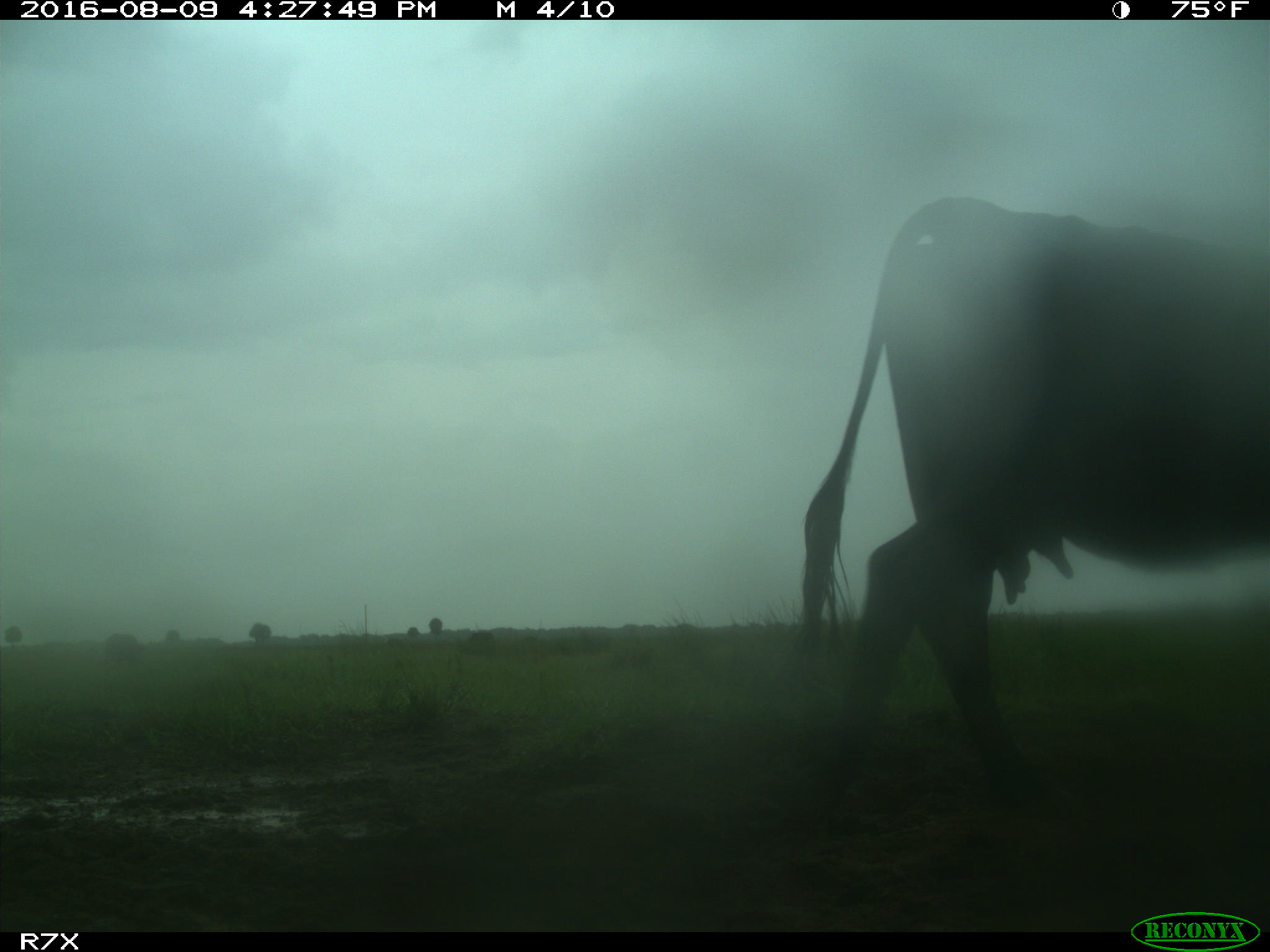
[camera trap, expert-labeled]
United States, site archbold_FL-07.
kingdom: Animalia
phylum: Chordata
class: Mammalia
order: Artiodactyla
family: Bovidae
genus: Bos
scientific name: Bos taurus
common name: domestic cow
Bos taurus (domestic cow).